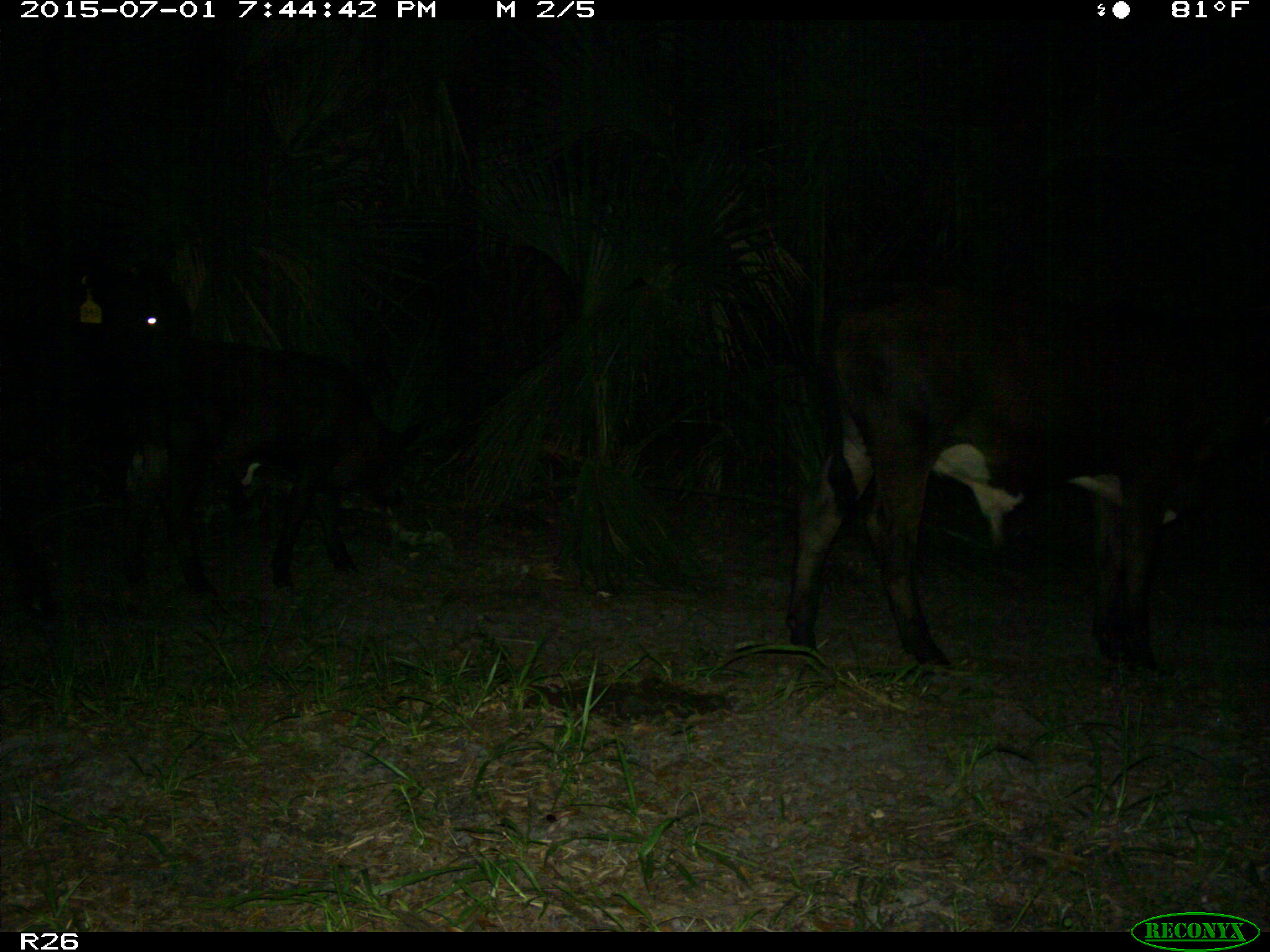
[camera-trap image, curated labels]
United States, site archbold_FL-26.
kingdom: Animalia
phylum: Chordata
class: Mammalia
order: Artiodactyla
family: Bovidae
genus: Bos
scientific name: Bos taurus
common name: domestic cow